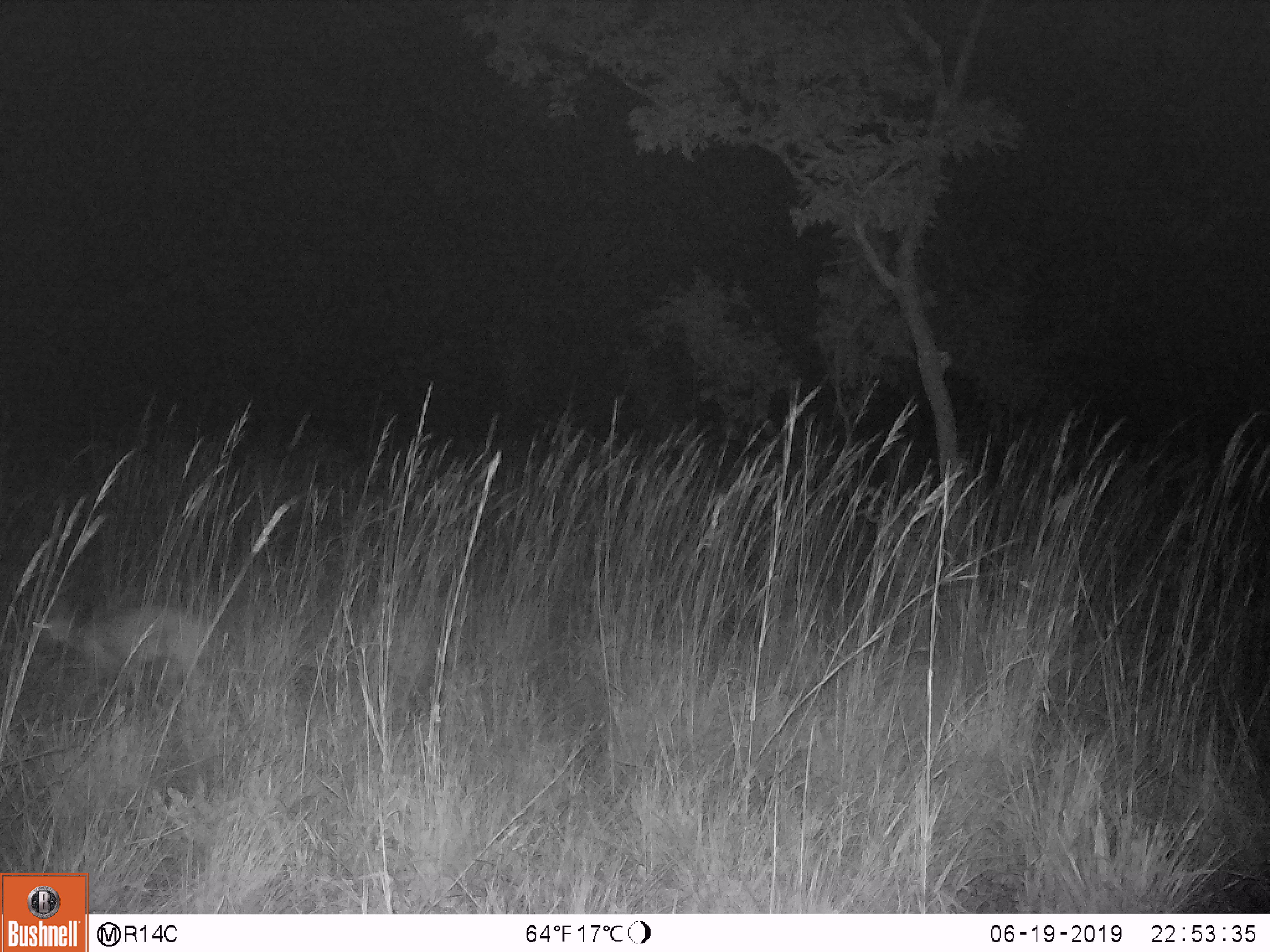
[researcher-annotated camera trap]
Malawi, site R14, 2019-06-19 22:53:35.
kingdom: Animalia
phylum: Chordata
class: Mammalia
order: Artiodactyla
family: Bovidae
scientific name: Antilopinae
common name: small antelope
Small antelope (Antilopinae), count 1.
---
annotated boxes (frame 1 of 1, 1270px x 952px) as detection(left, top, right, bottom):
small antelope: detection(8, 597, 231, 696)